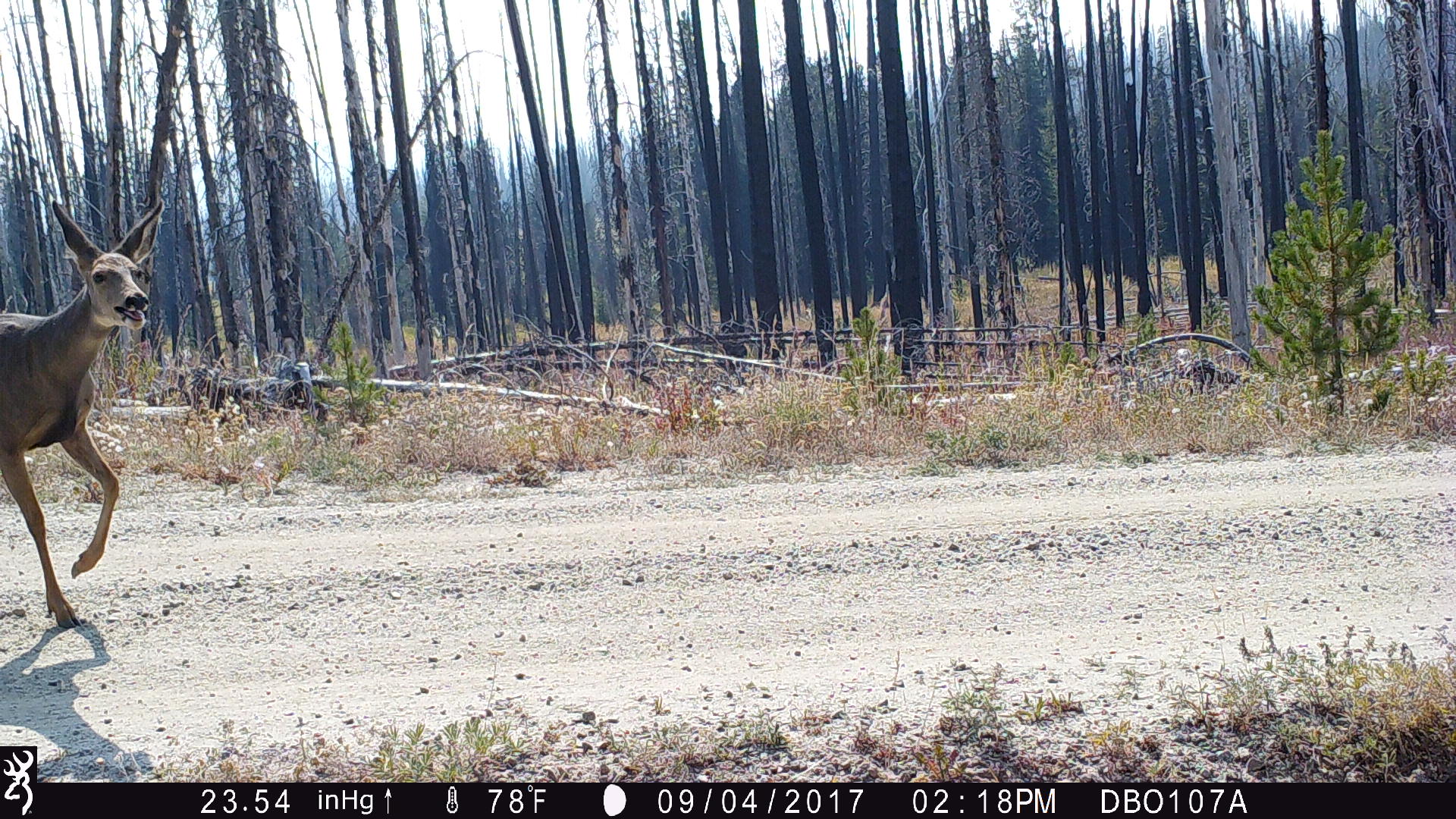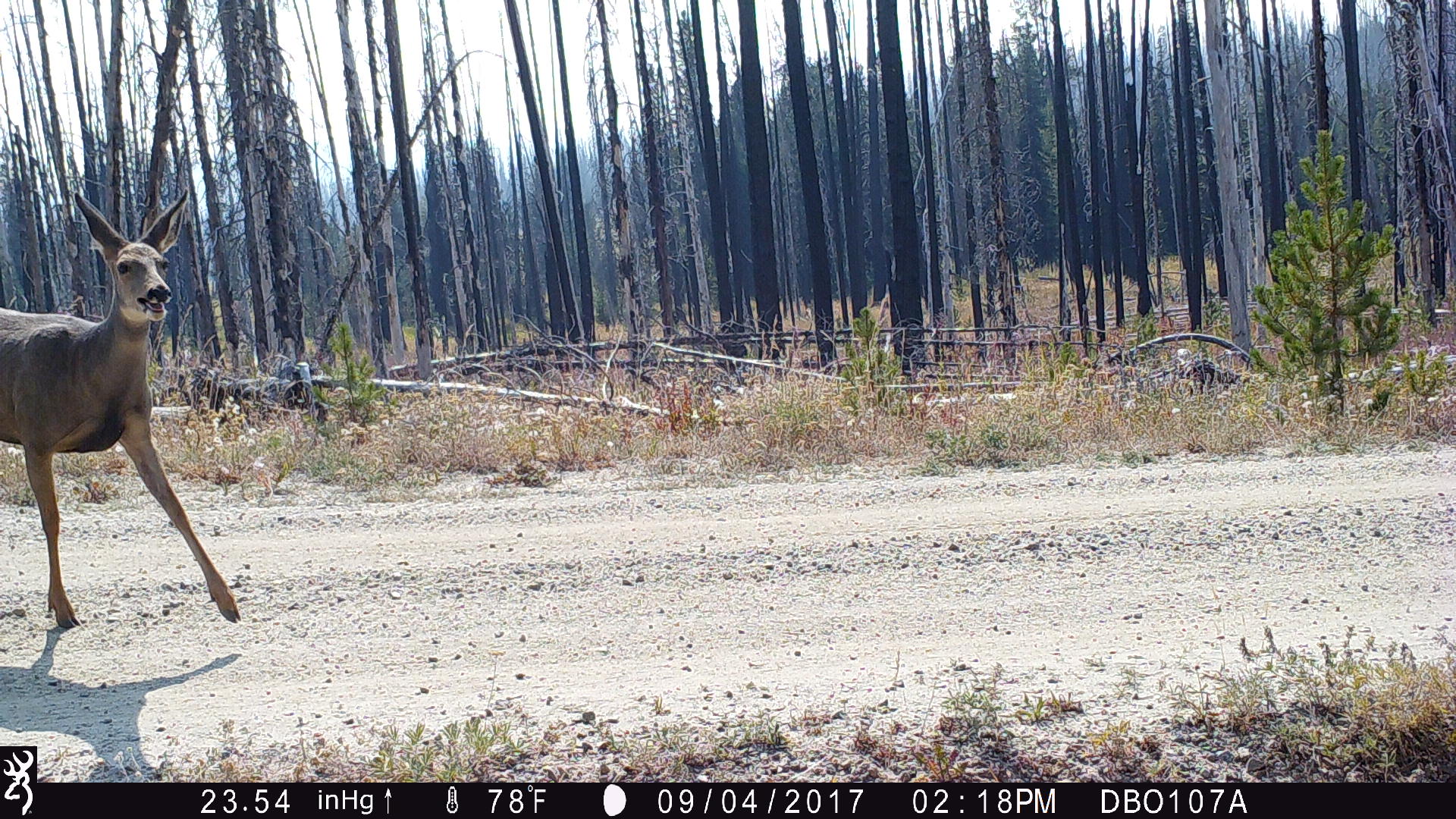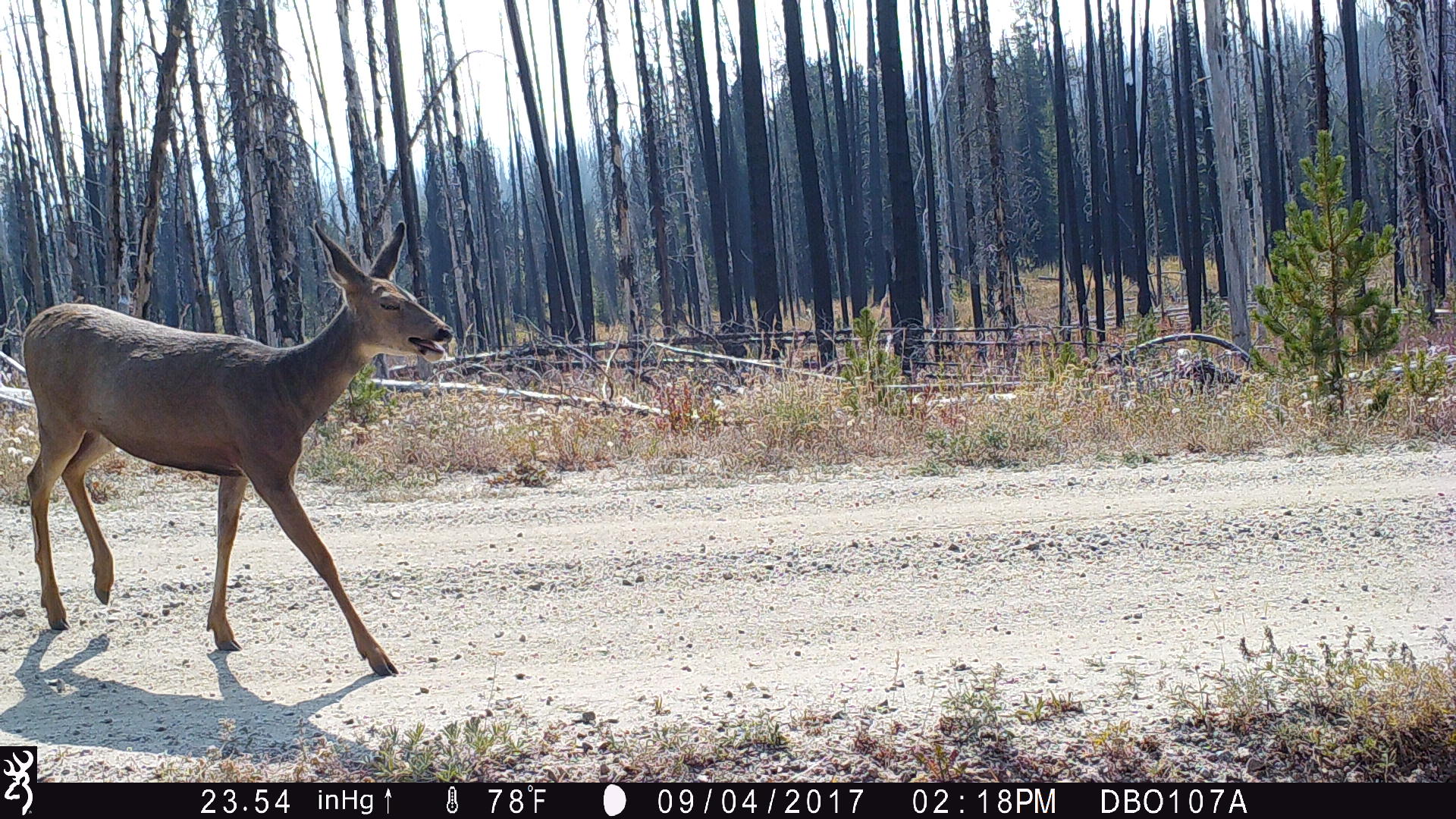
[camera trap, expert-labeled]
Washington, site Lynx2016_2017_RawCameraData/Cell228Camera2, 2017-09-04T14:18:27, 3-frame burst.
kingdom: Animalia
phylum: Chordata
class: Mammalia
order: Artiodactyla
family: Cervidae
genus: Odocoileus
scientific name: Odocoileus hemionus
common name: mule deer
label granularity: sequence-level